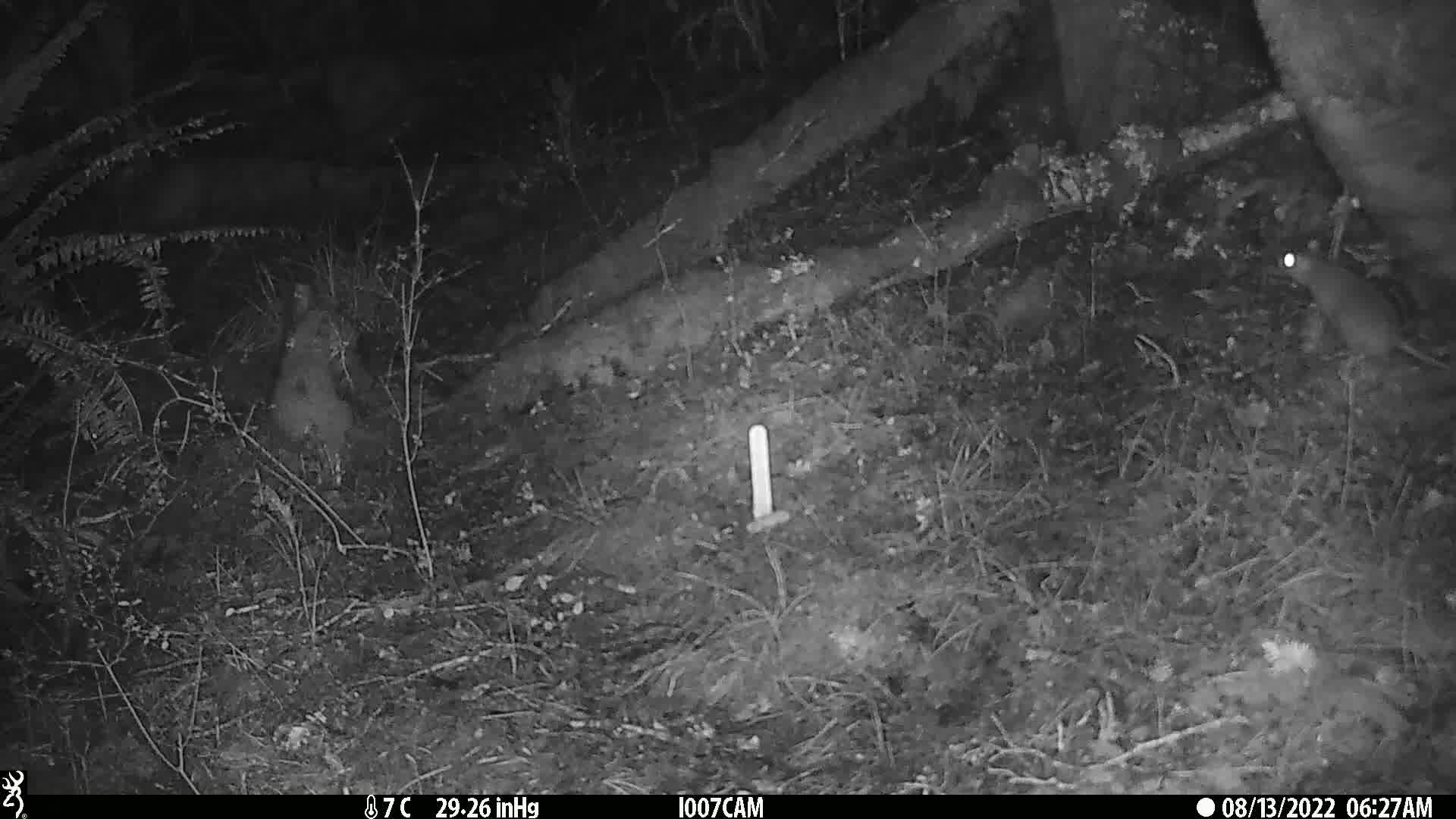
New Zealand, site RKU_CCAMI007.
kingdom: Animalia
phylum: Chordata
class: Mammalia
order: Rodentia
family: Muridae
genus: Rattus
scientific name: Rattus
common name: rat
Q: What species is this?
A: Rat (Rattus).